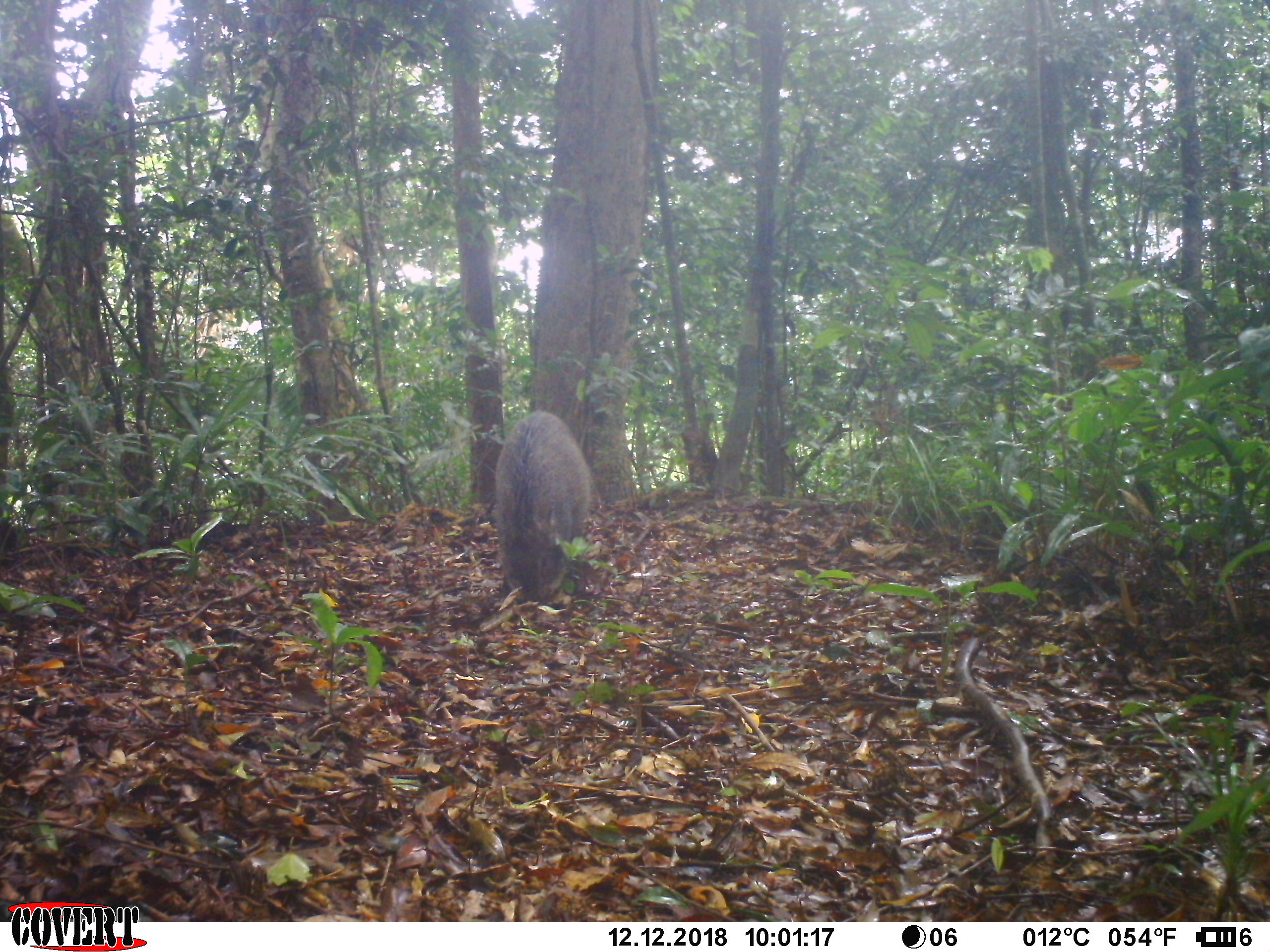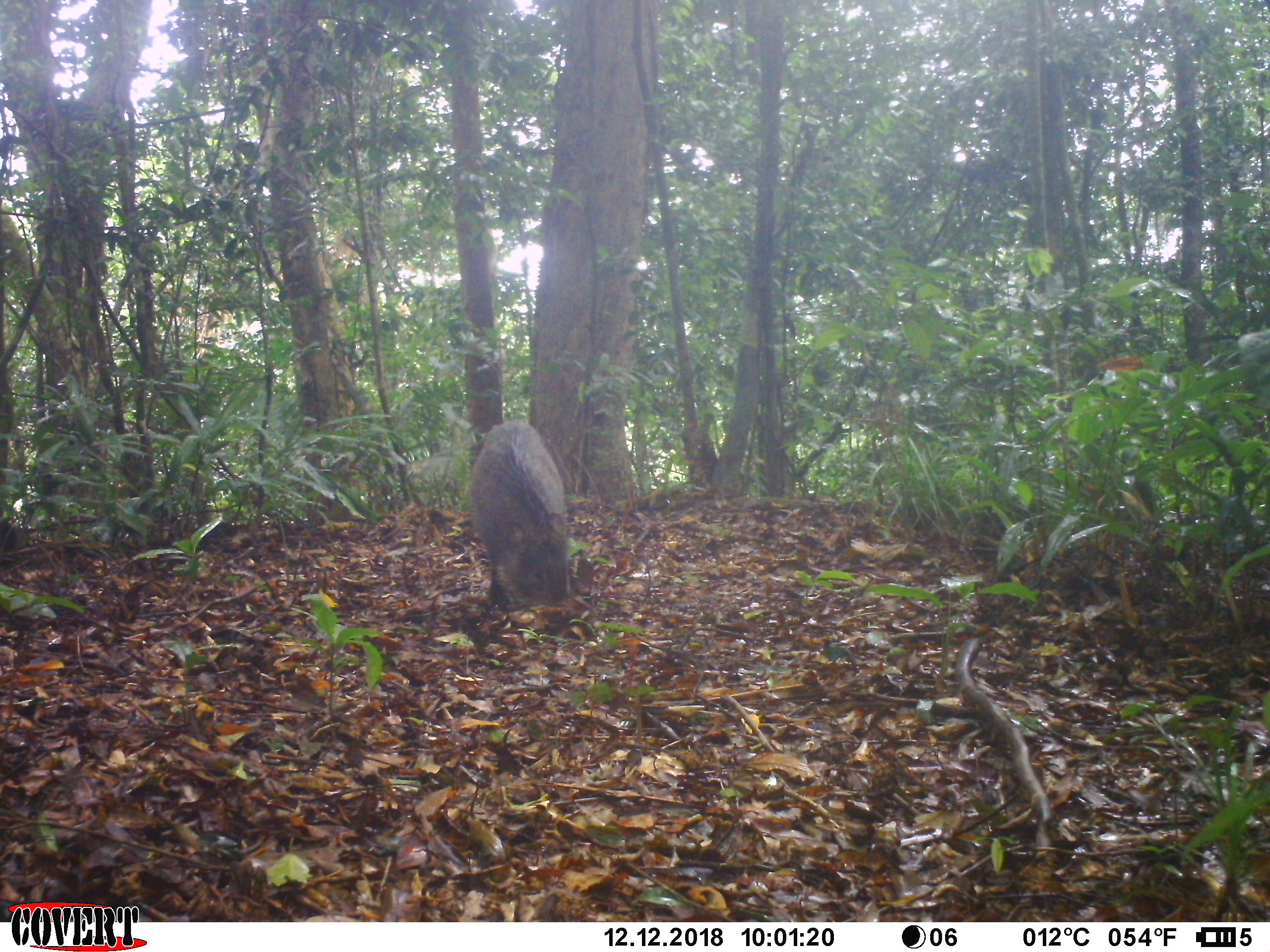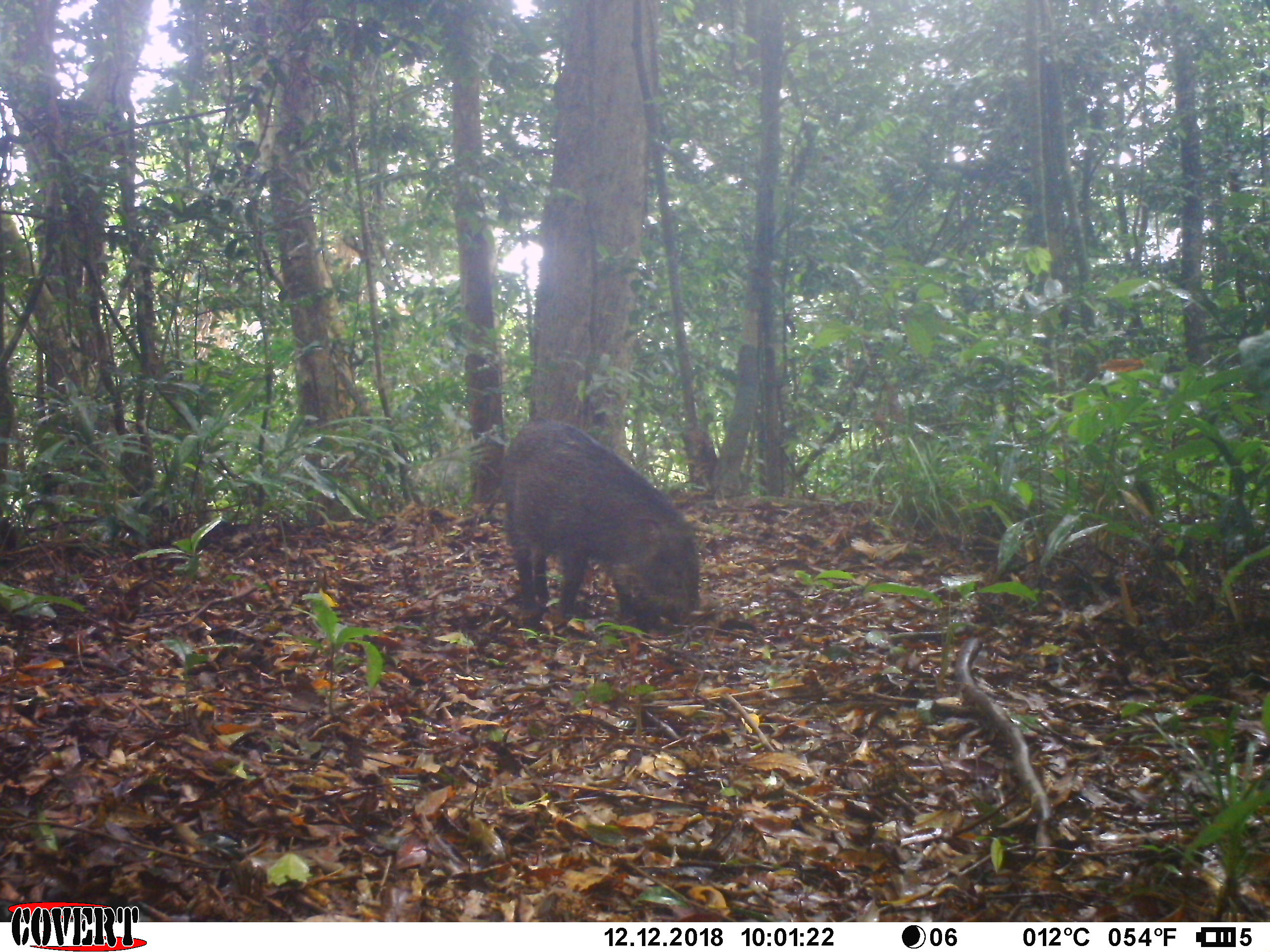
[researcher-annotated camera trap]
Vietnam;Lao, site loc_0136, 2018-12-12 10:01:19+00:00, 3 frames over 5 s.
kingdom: Animalia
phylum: Chordata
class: Mammalia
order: Artiodactyla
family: Suidae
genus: Sus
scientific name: Sus scrofa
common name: eurasian wild pig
Eurasian wild pig (Sus scrofa). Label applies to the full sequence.